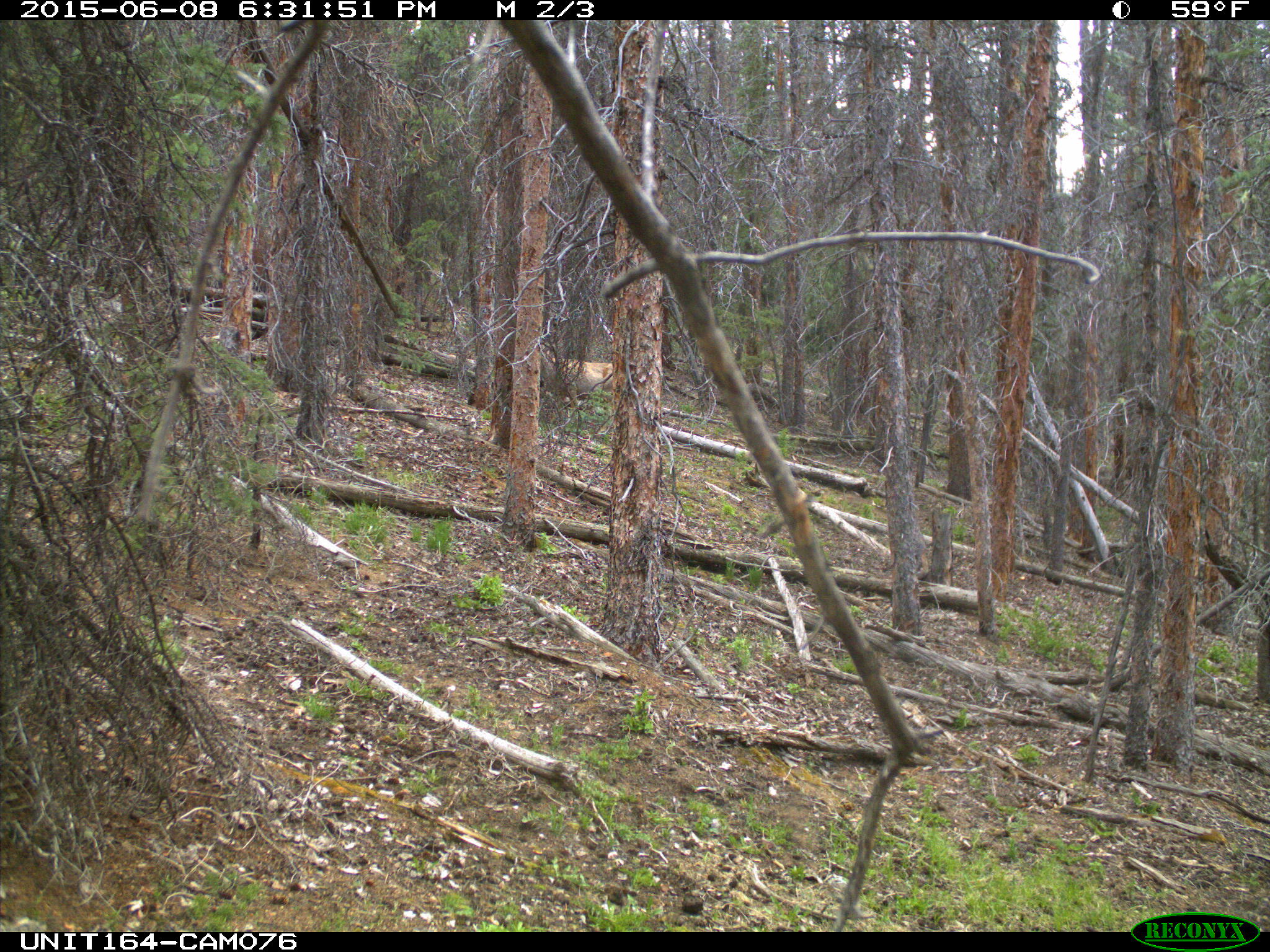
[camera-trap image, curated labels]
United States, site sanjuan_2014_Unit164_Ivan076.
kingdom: Animalia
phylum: Chordata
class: Mammalia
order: Artiodactyla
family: Cervidae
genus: Odocoileus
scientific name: Odocoileus hemionus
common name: mule deer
Odocoileus hemionus (mule deer).